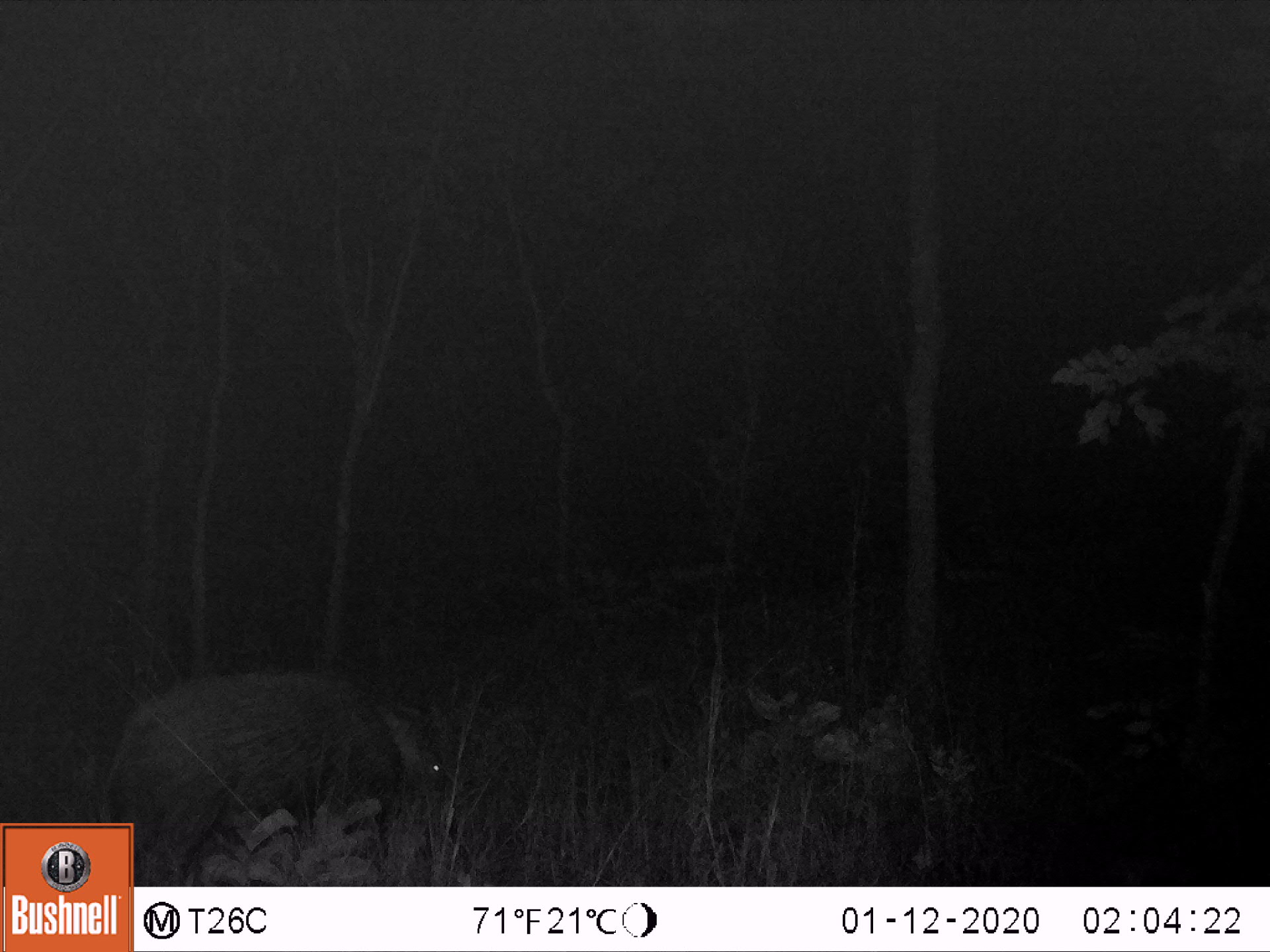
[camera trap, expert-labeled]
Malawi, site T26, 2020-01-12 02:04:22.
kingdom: Animalia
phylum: Chordata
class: Mammalia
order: Artiodactyla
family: Suidae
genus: Potamochoerus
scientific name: Potamochoerus larvatus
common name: bushpig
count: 1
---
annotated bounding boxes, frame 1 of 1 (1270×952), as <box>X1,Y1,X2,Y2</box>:
bushpig: <box>136,666,453,883</box>